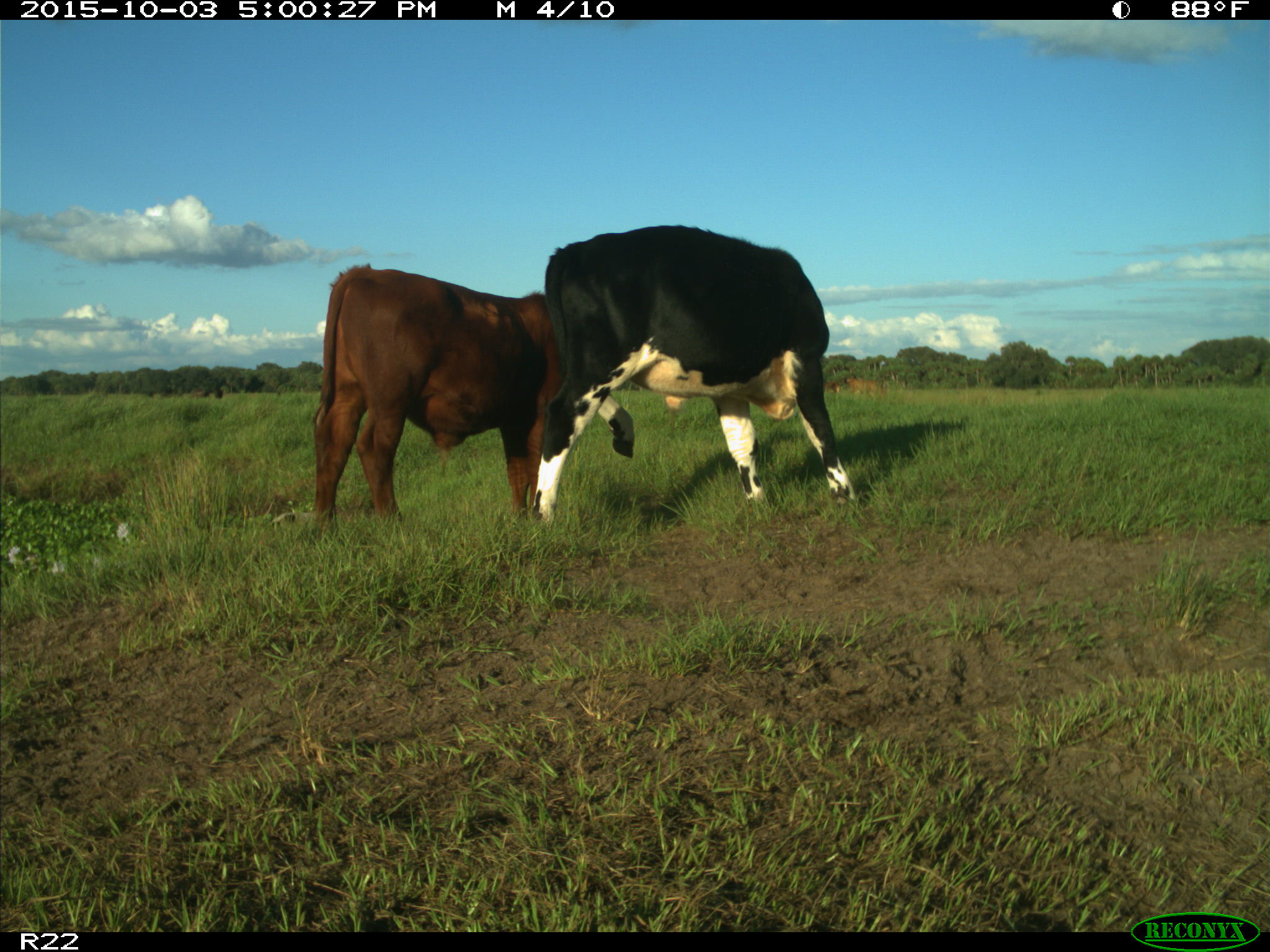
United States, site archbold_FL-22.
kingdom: Animalia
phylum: Chordata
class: Mammalia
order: Artiodactyla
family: Bovidae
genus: Bos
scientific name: Bos taurus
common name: domestic cow